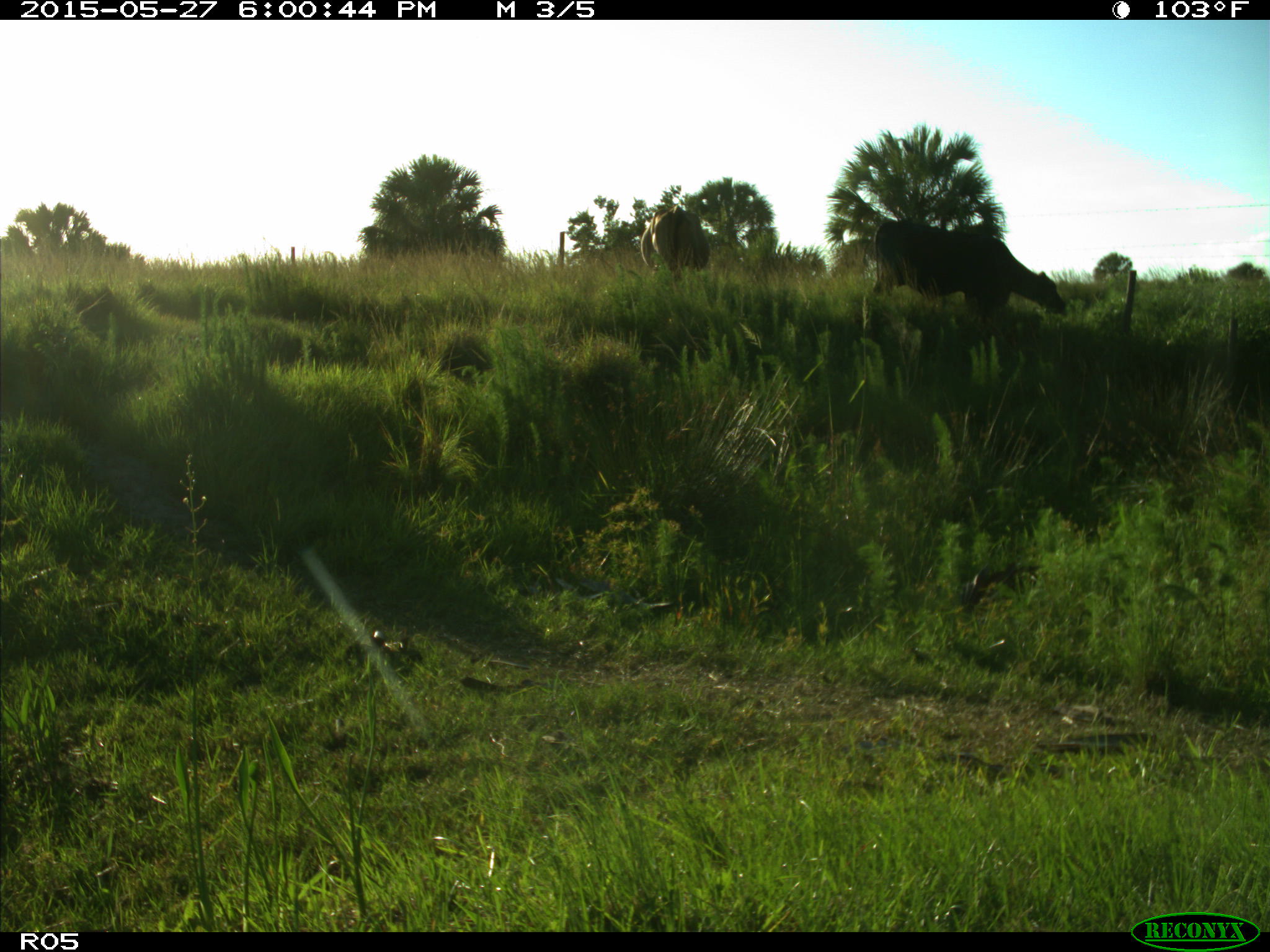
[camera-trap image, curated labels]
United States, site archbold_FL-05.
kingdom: Animalia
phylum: Chordata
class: Mammalia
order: Artiodactyla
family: Bovidae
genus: Bos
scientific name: Bos taurus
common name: domestic cow